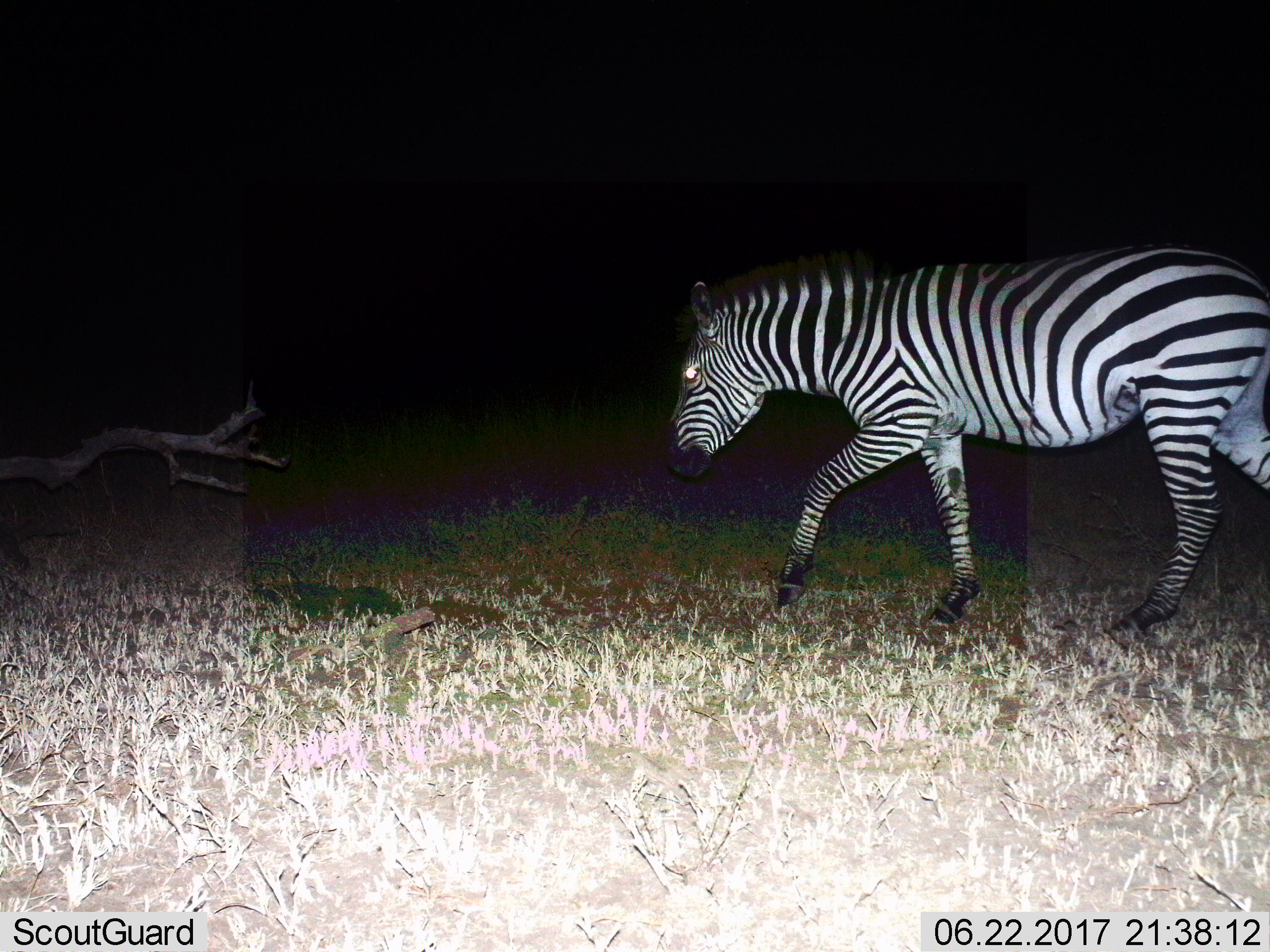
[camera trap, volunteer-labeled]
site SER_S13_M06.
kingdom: Animalia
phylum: Chordata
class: Mammalia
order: Perissodactyla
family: Equidae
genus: Equus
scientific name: Equus quagga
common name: plains zebra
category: zebraplains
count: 1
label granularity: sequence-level